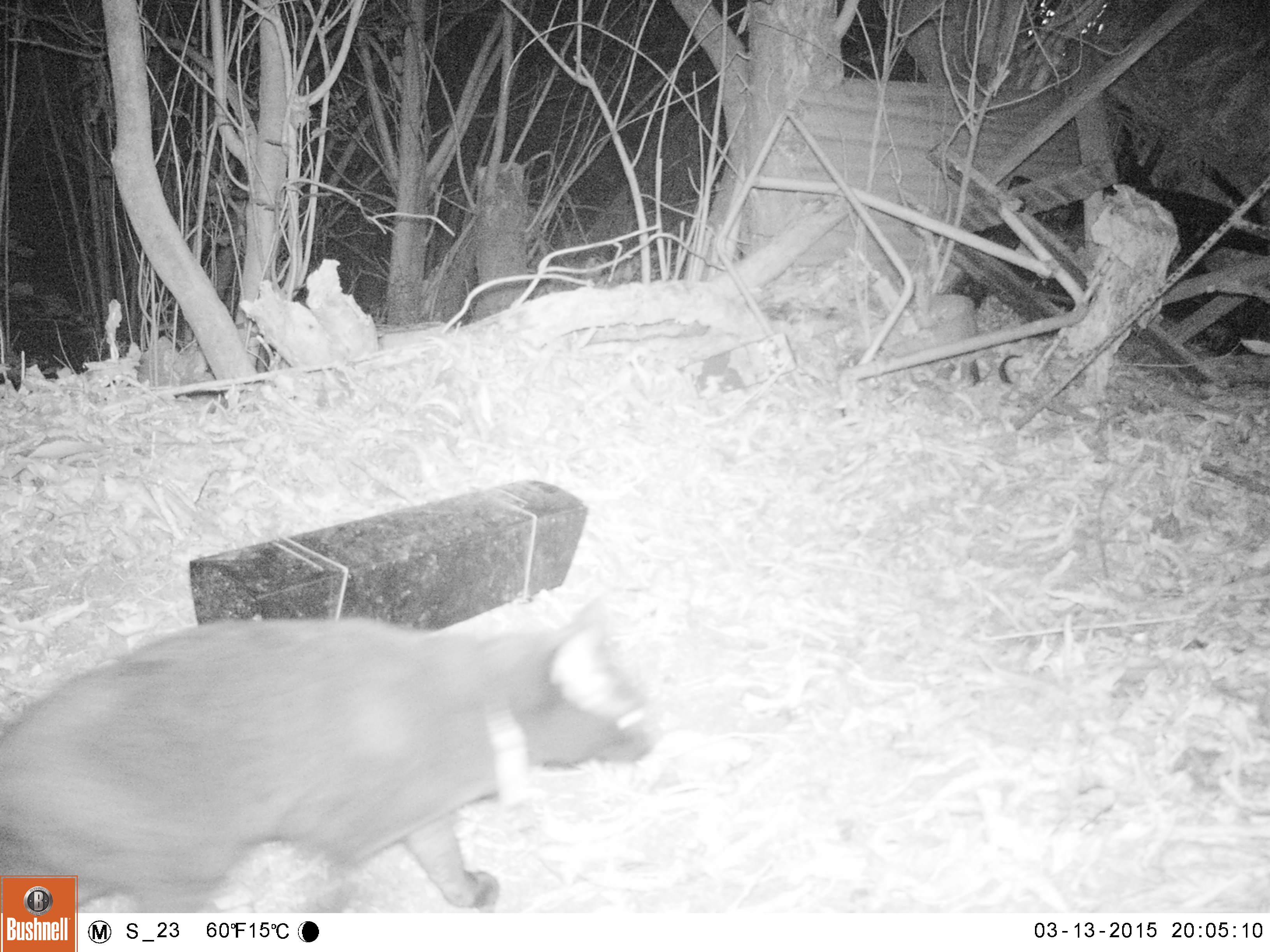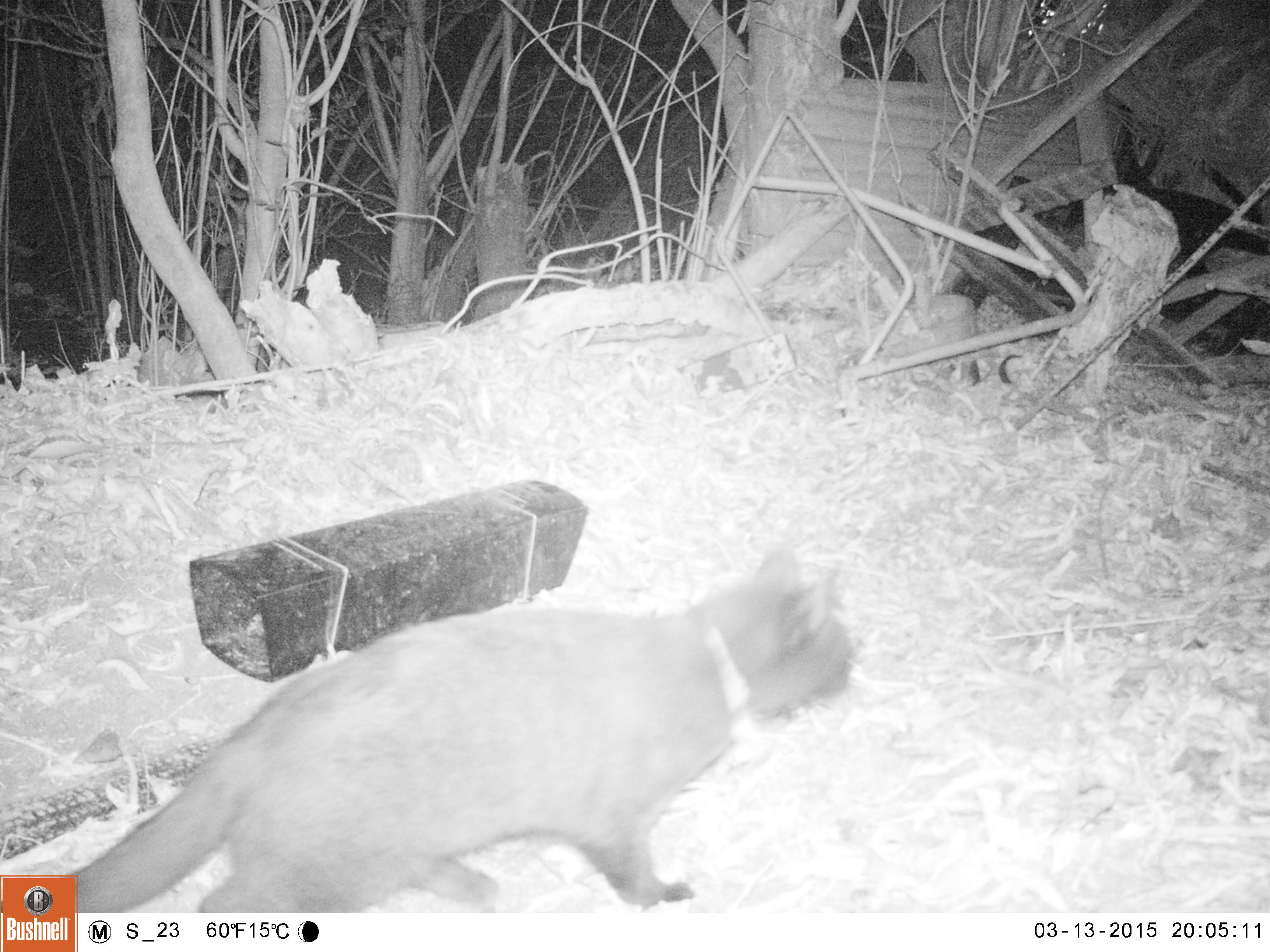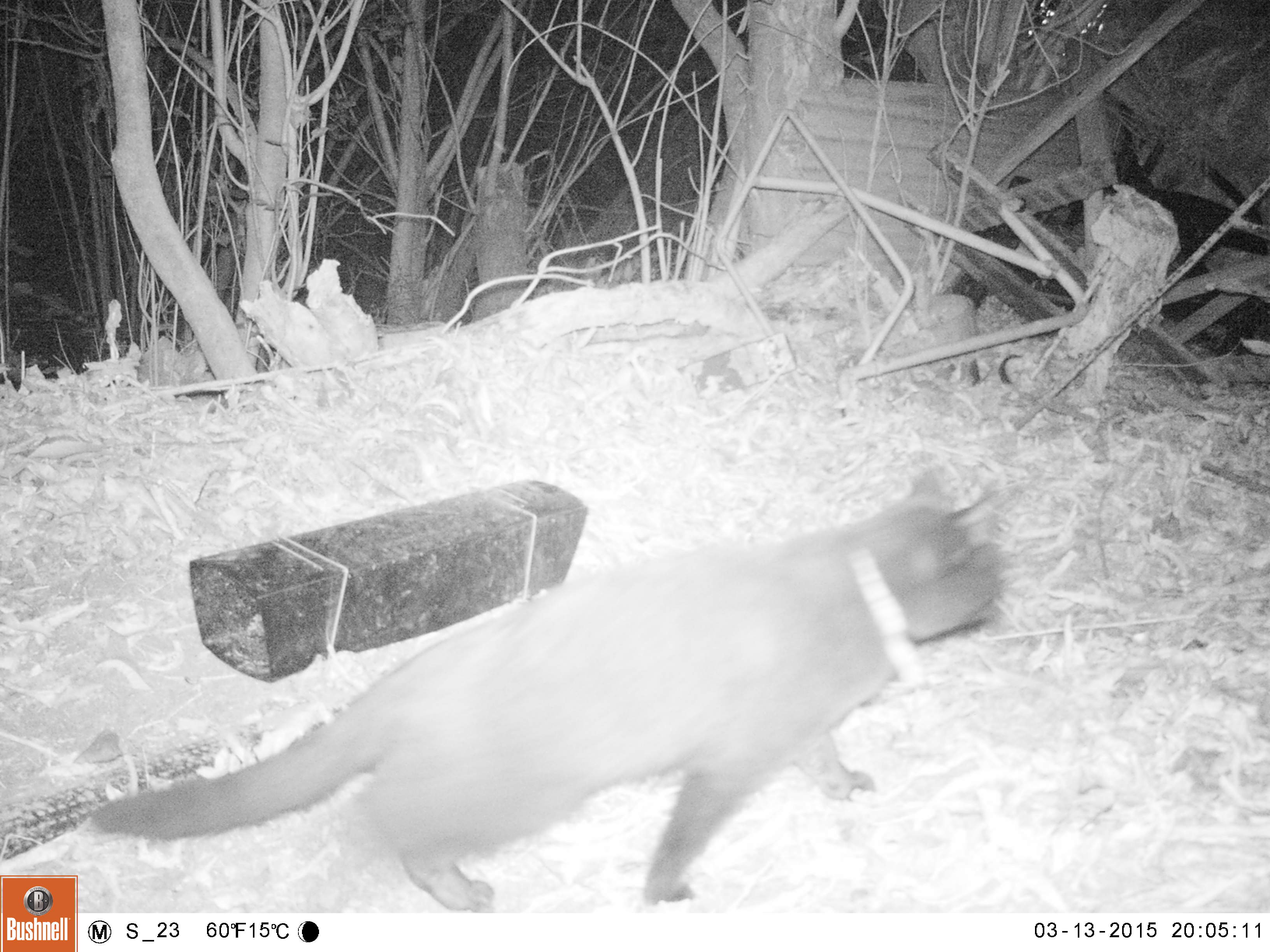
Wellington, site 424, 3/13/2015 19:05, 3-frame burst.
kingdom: Animalia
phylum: Chordata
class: Mammalia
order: Carnivora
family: Felidae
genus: Felis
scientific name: Felis catus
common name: cat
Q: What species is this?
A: Cat (Felis catus).